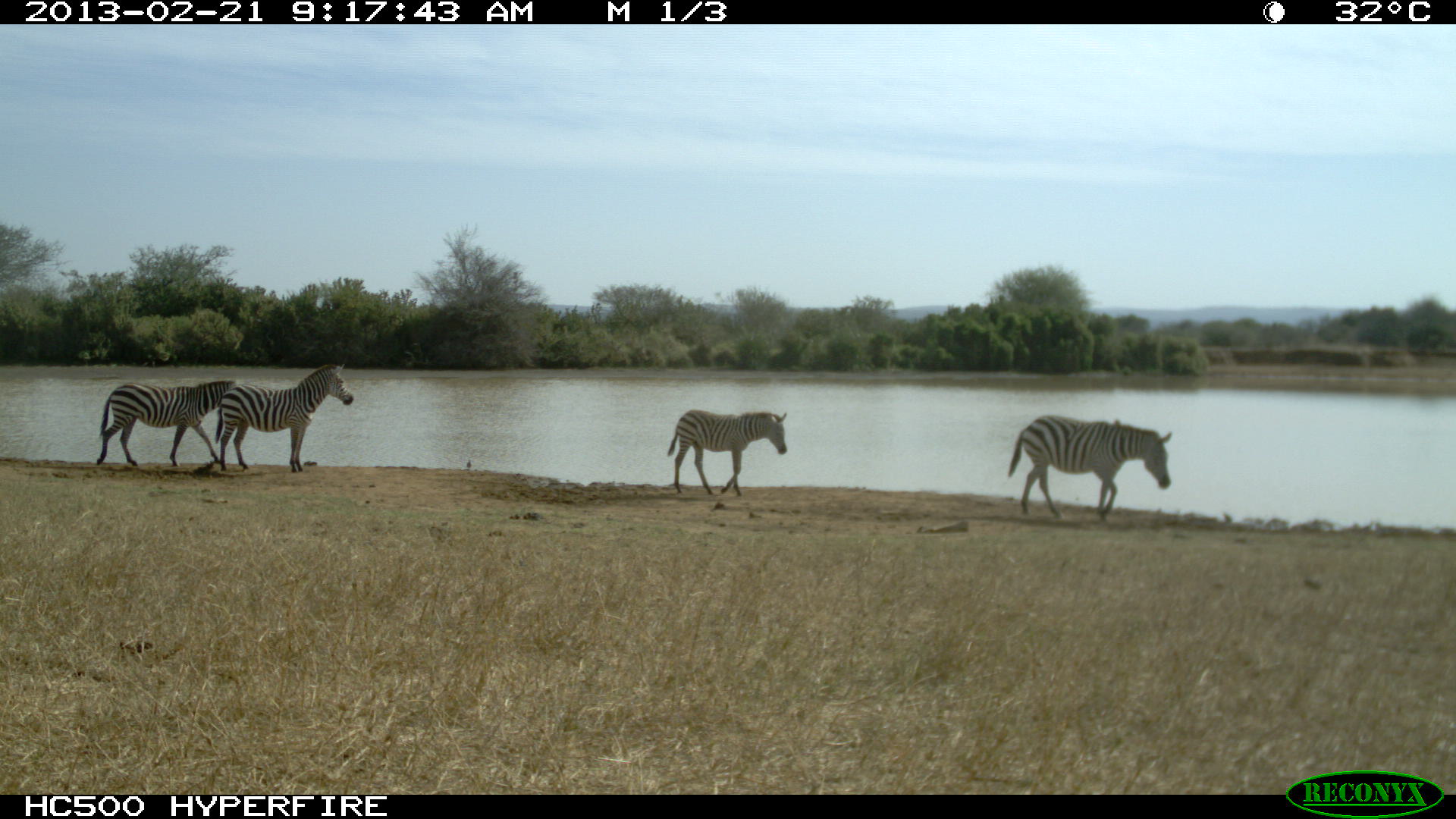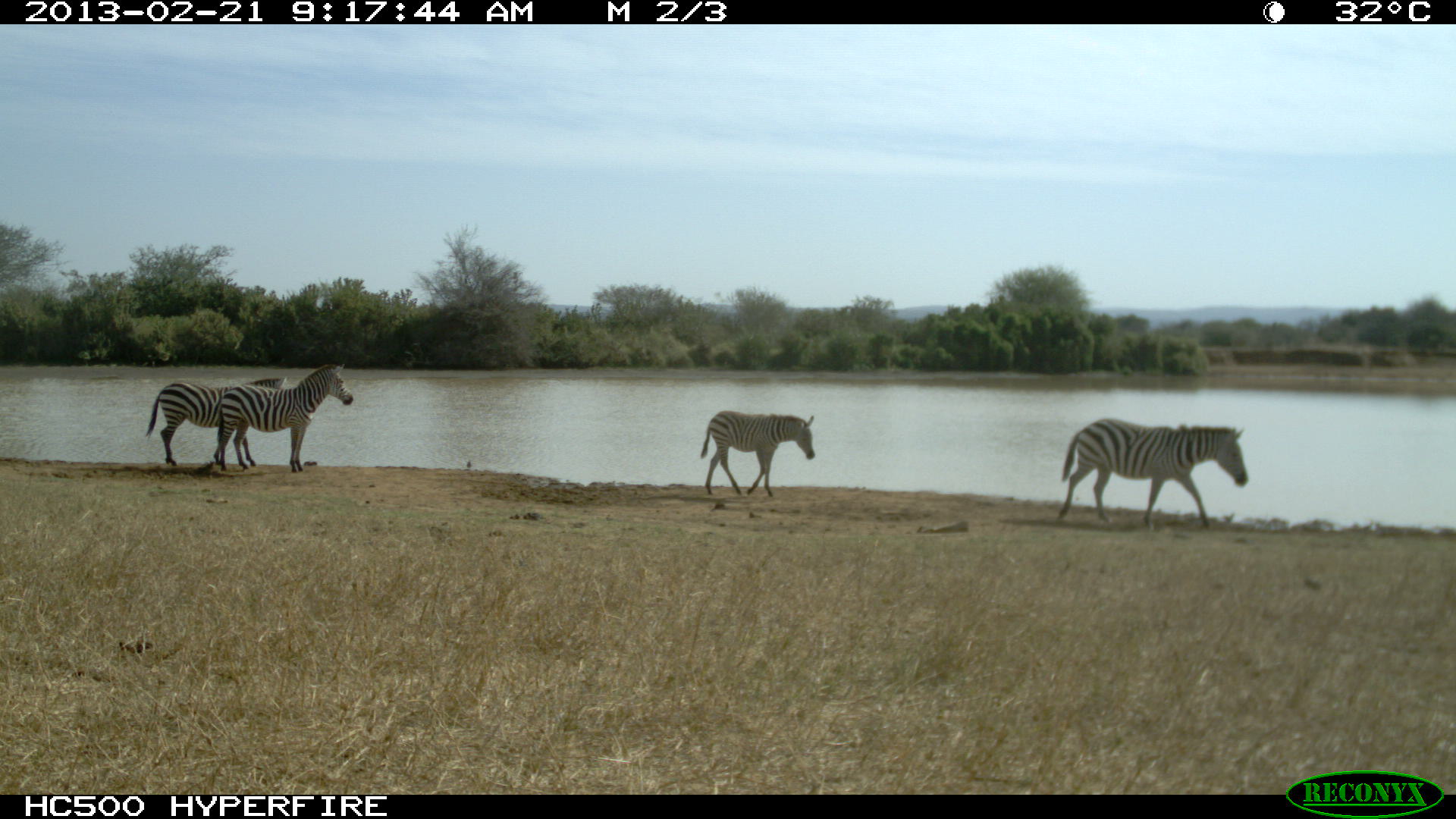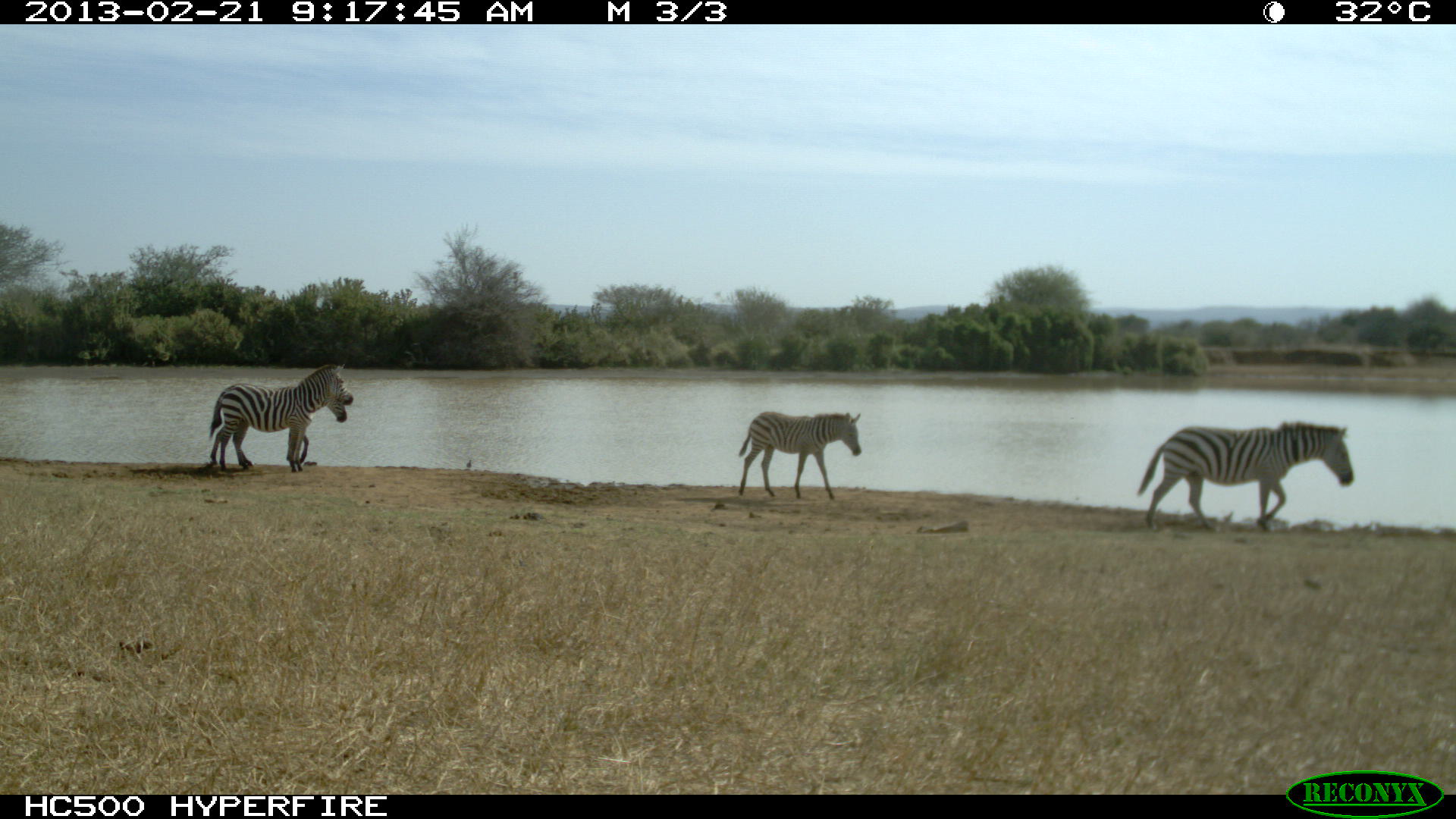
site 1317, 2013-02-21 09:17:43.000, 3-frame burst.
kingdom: Animalia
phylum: Chordata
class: Mammalia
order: Perissodactyla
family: Equidae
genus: Equus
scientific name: Equus quagga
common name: plains zebra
Equus quagga (plains zebra), count 4.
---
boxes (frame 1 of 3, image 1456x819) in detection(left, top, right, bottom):
equus quagga: detection(1007, 415, 1172, 520); detection(215, 363, 354, 473); detection(96, 380, 237, 468); detection(667, 409, 787, 496)